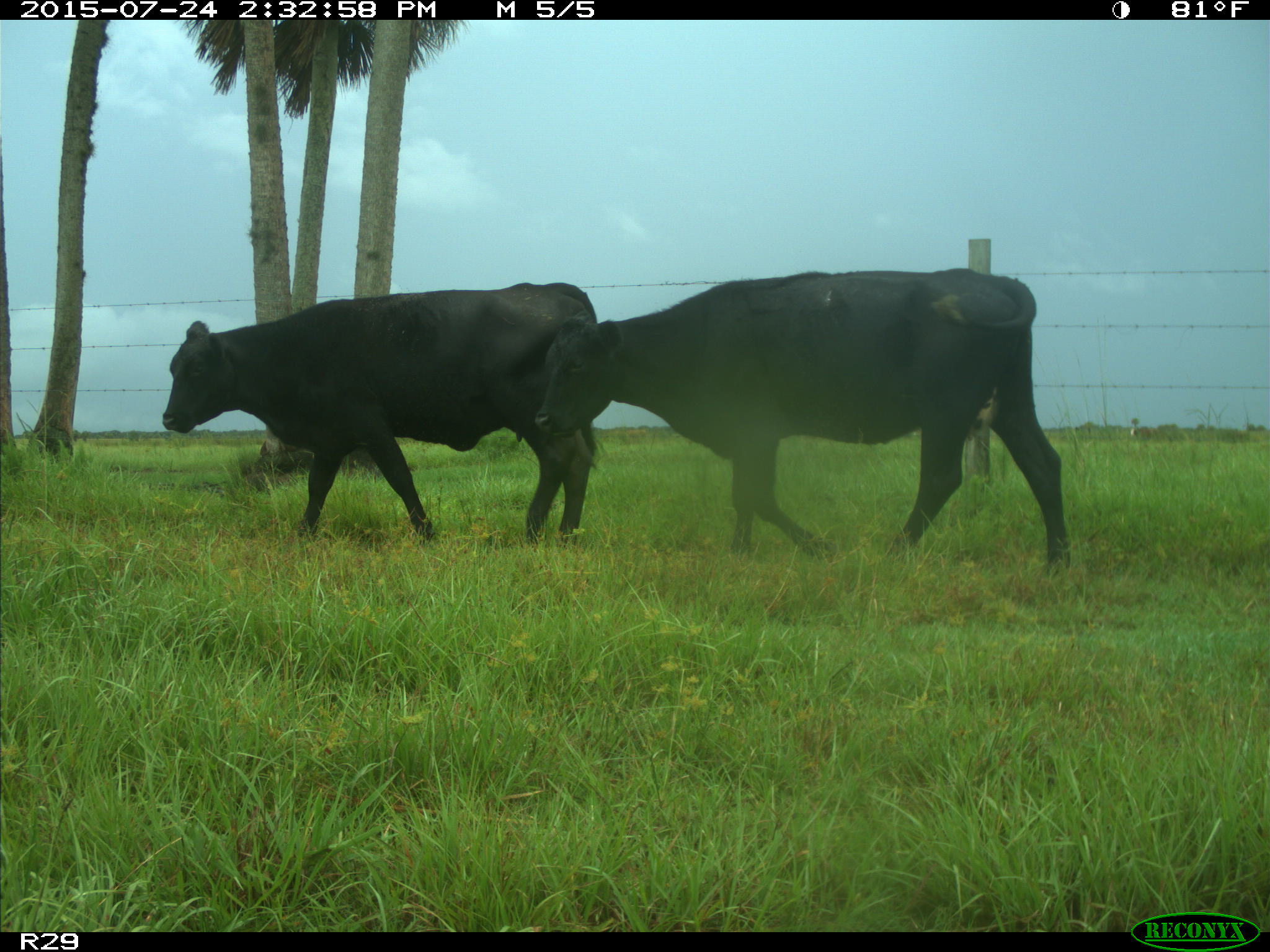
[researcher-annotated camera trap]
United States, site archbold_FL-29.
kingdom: Animalia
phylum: Chordata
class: Mammalia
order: Artiodactyla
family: Bovidae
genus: Bos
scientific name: Bos taurus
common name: domestic cow